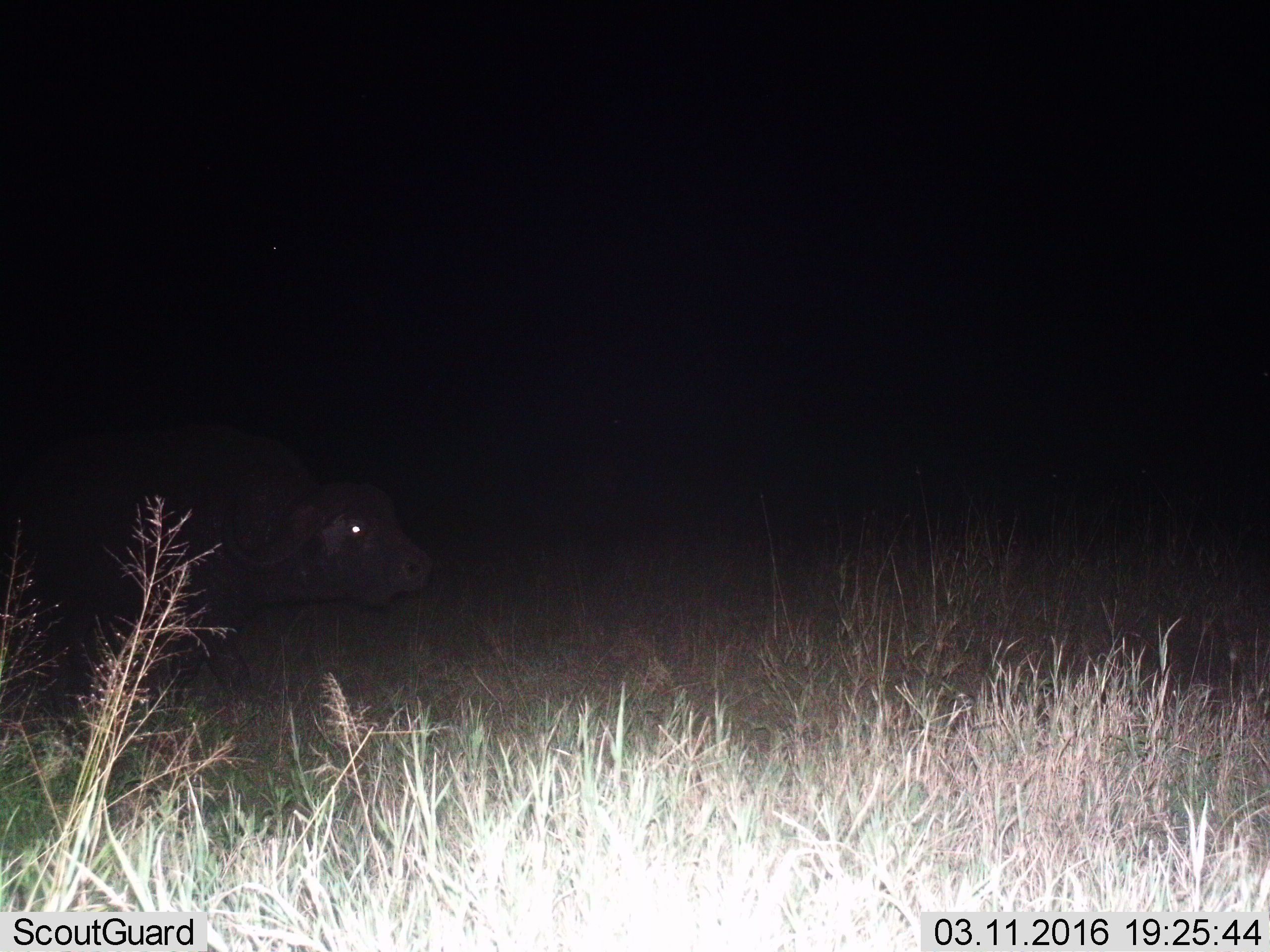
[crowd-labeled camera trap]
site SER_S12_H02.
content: unidentified animal